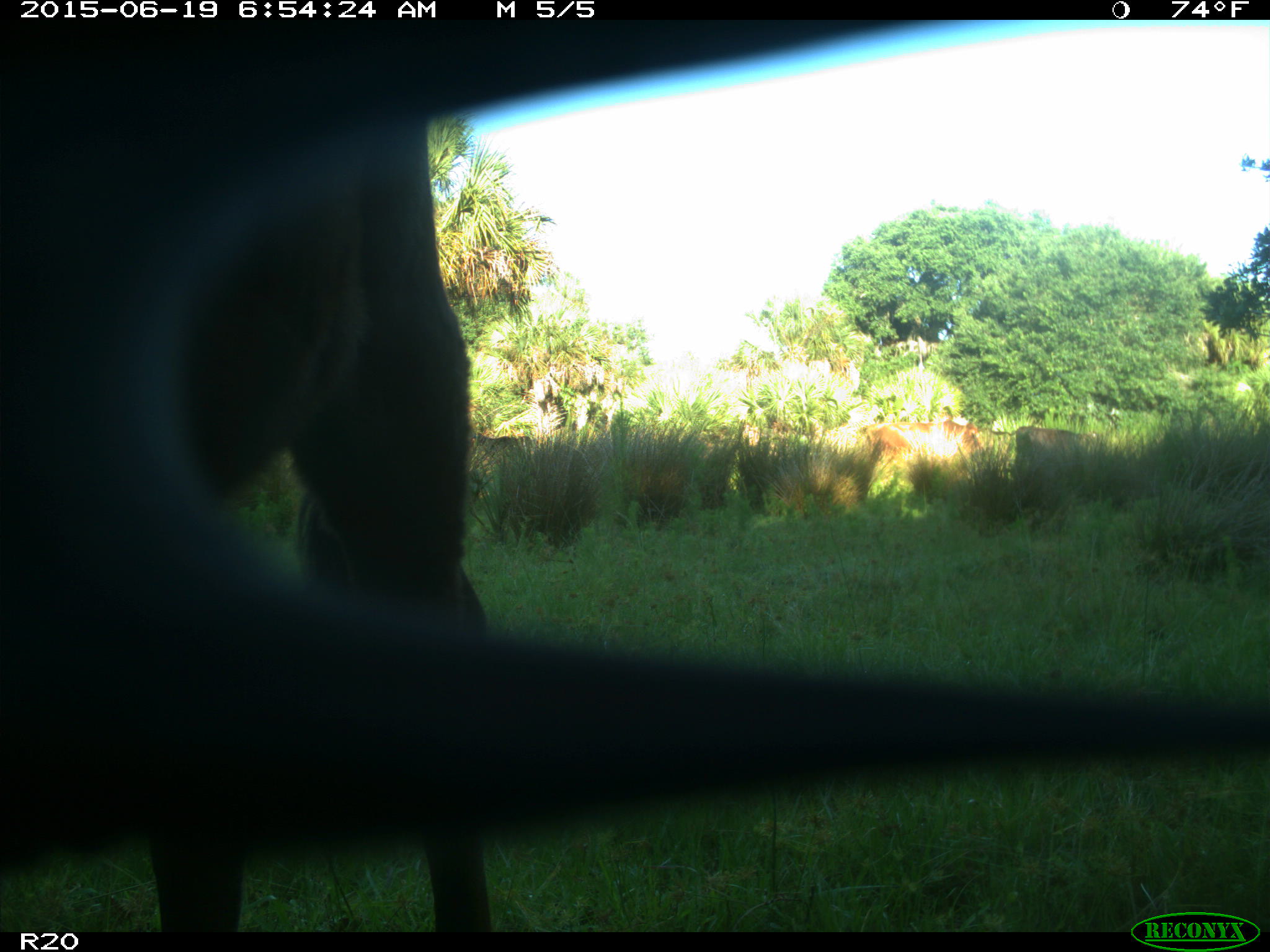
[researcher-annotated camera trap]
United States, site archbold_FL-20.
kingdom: Animalia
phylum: Chordata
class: Mammalia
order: Artiodactyla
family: Bovidae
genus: Bos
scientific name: Bos taurus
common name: domestic cow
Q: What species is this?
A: Bos taurus (domestic cow).